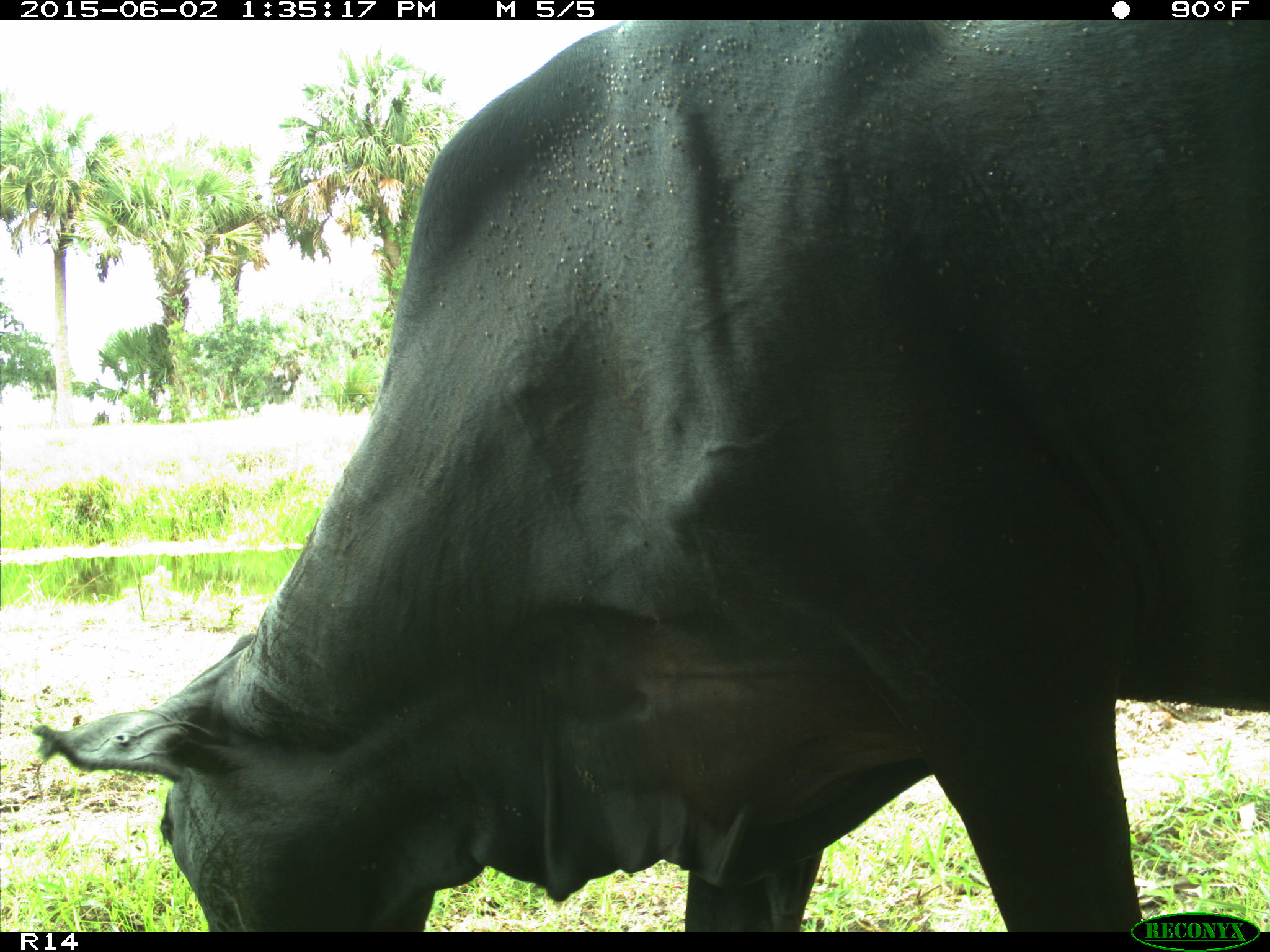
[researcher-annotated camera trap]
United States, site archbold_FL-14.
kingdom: Animalia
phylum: Chordata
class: Mammalia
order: Artiodactyla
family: Bovidae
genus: Bos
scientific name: Bos taurus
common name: domestic cow